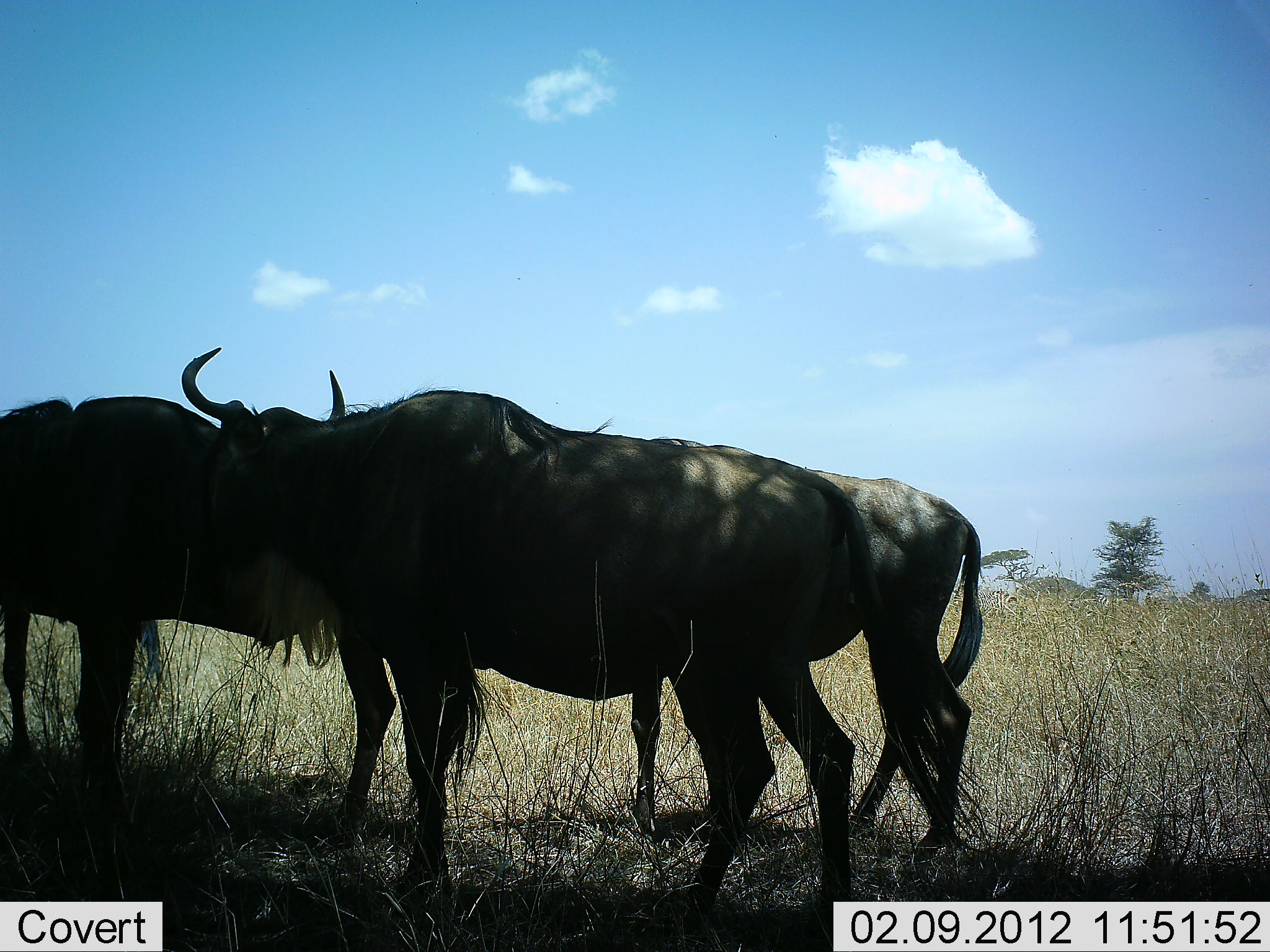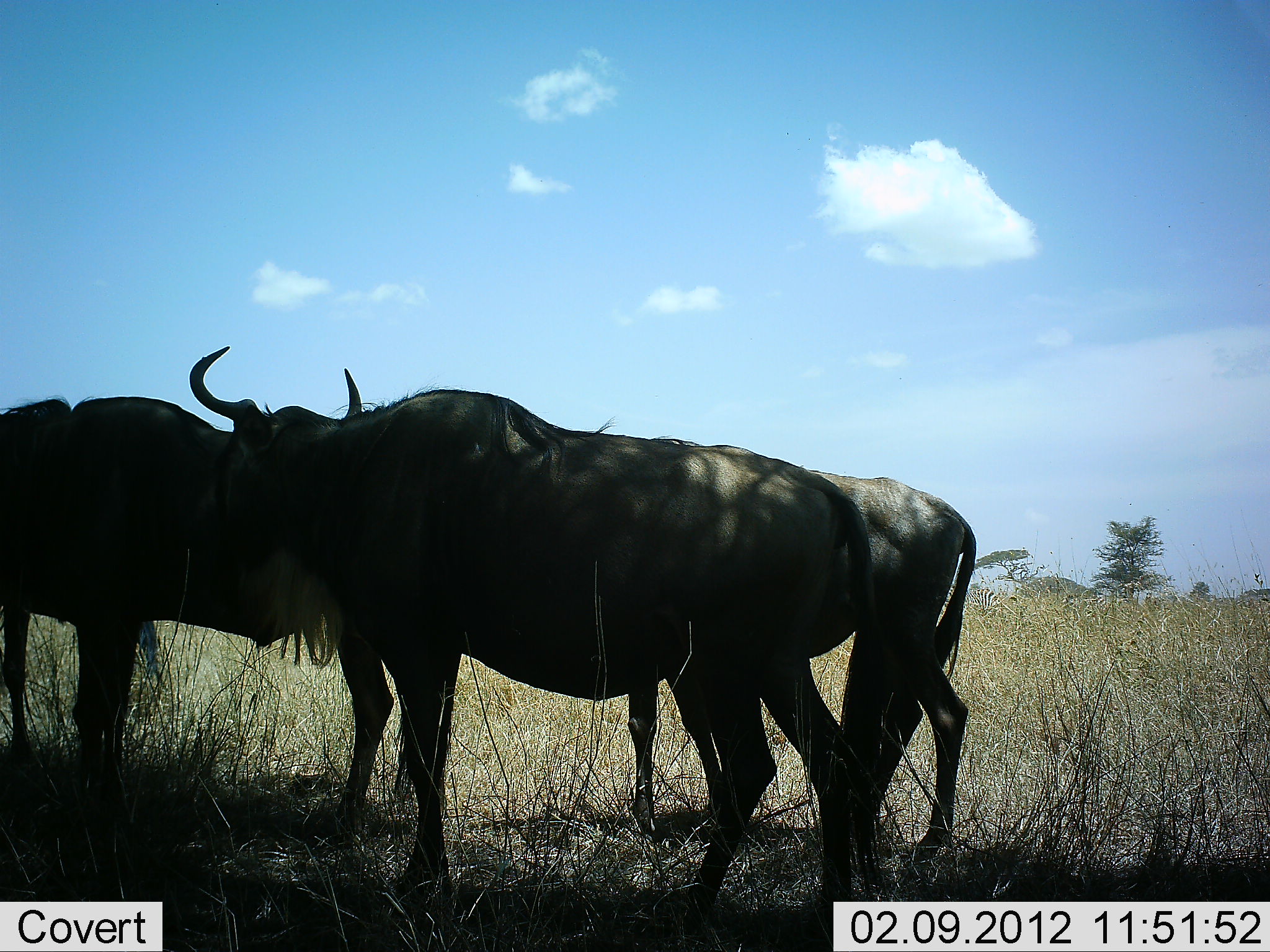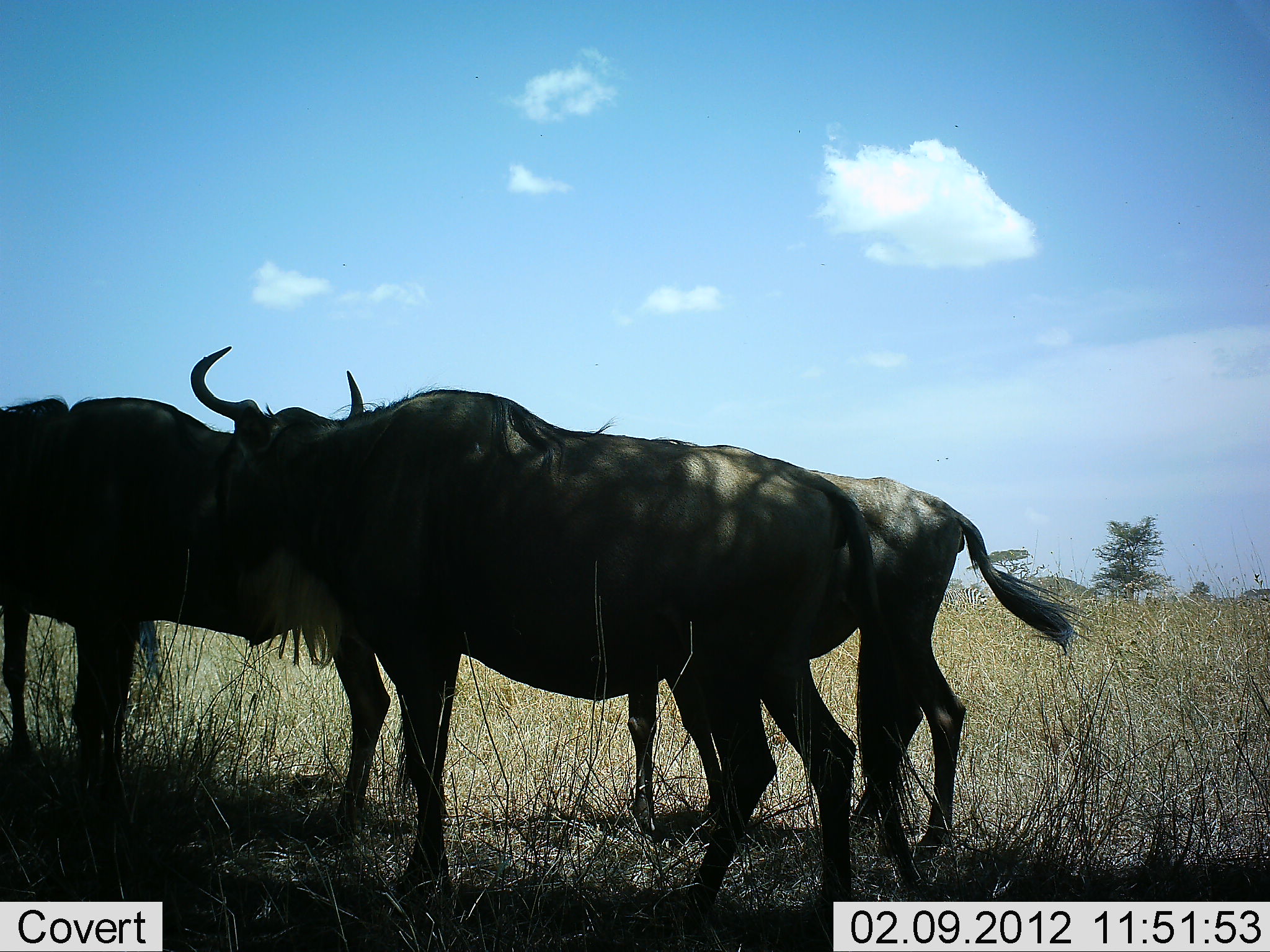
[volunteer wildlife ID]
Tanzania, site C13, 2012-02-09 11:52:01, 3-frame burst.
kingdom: Animalia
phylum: Chordata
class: Mammalia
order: Artiodactyla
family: Bovidae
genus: Connochaetes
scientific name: Connochaetes taurinus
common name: blue wildebeest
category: wildebeest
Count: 3.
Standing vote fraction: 81%.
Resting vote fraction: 19%.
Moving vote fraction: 12%.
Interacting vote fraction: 6%.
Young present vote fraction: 0%.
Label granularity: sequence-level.